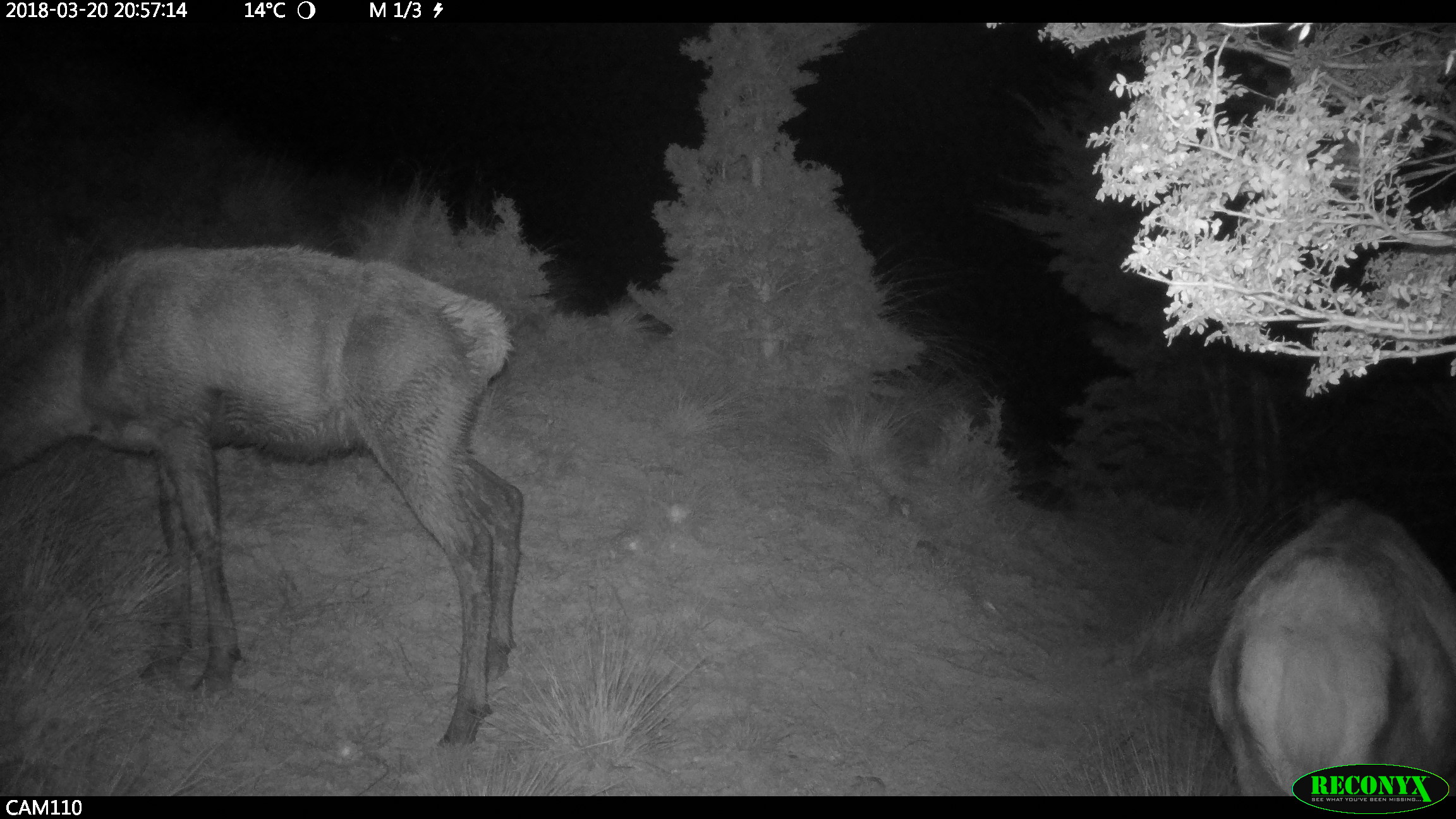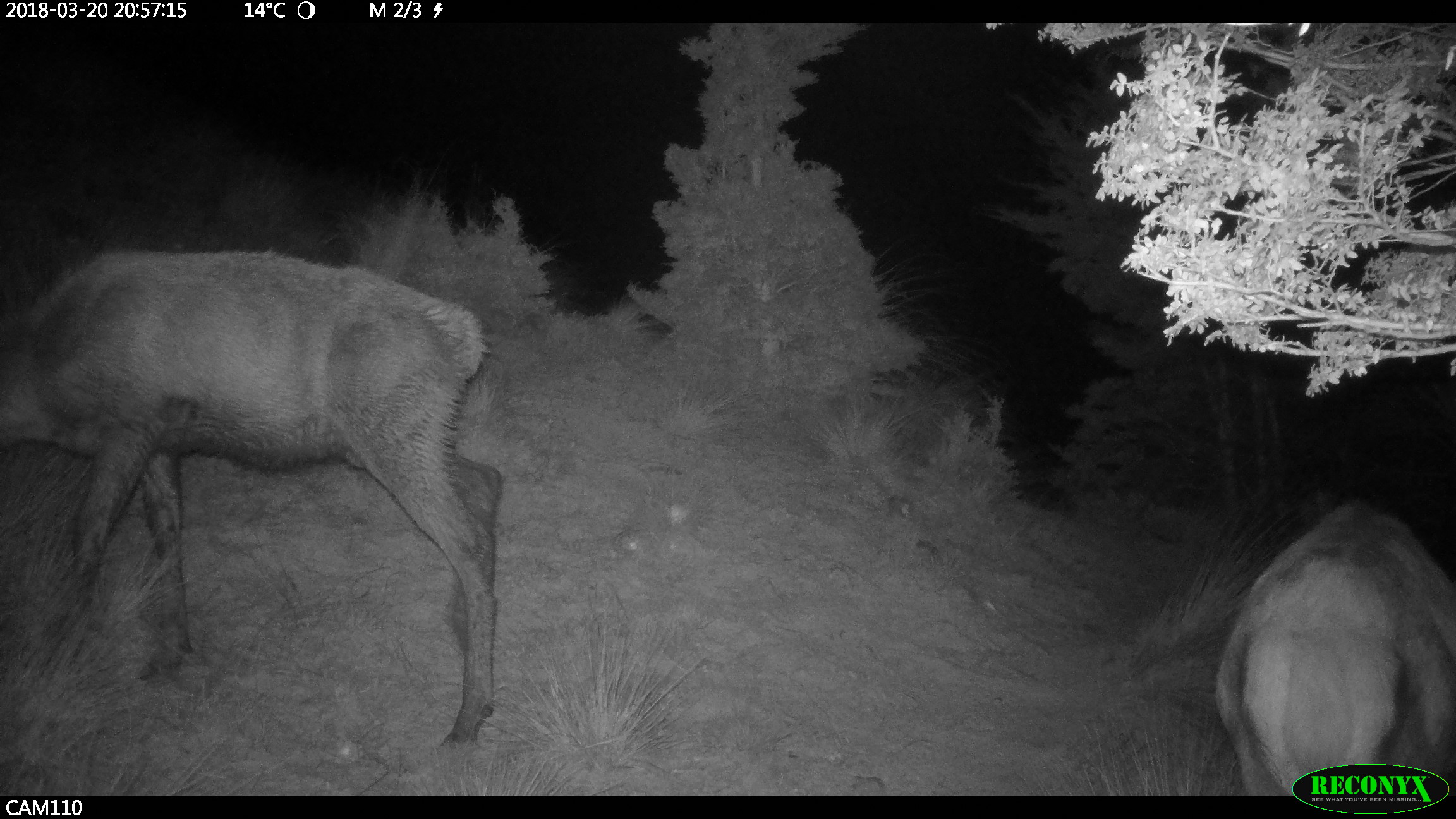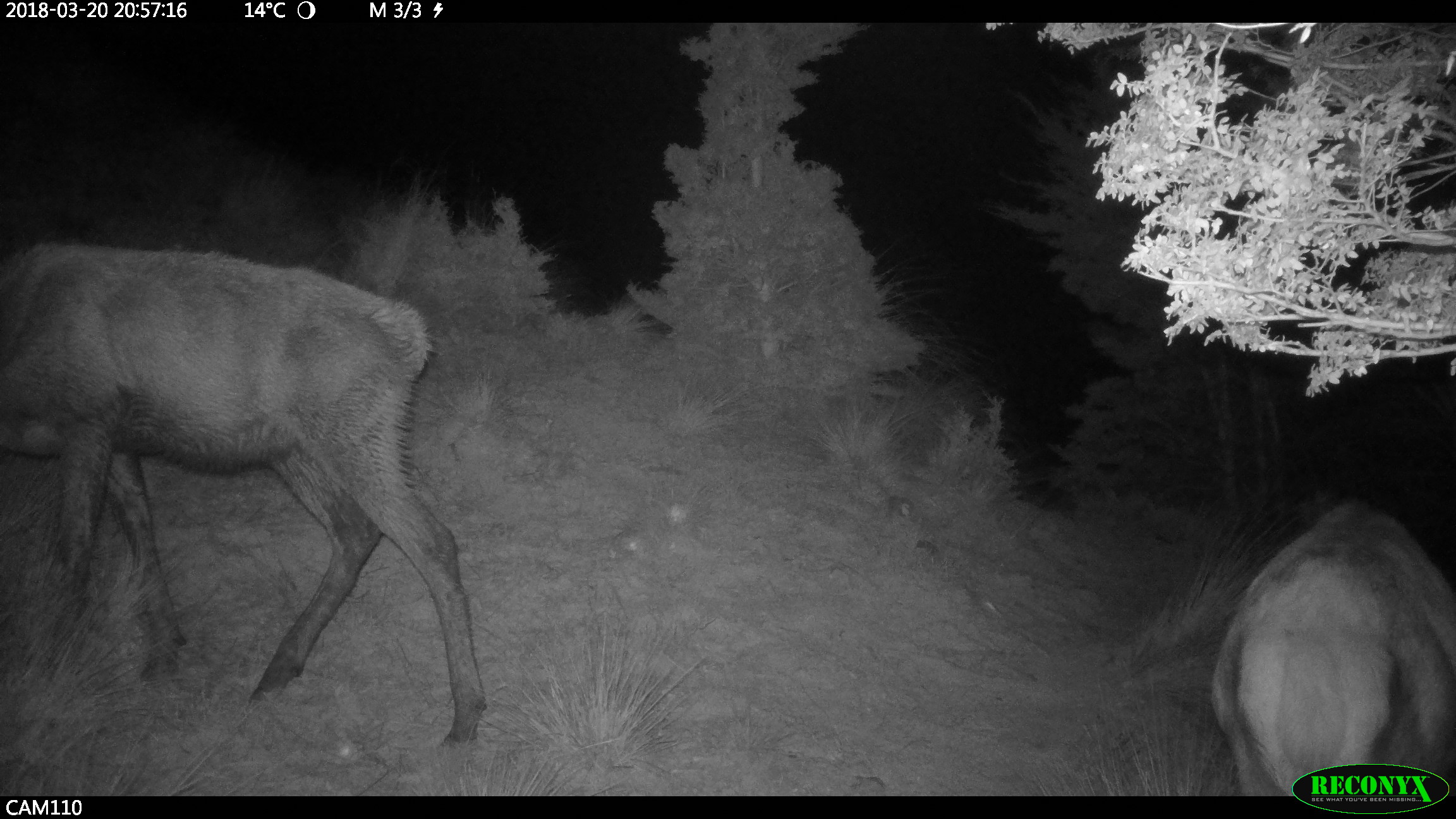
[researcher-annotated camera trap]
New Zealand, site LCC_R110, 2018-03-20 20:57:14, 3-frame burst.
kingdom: Animalia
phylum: Chordata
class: Mammalia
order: Artiodactyla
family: Cervidae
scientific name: Cervidae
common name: deer